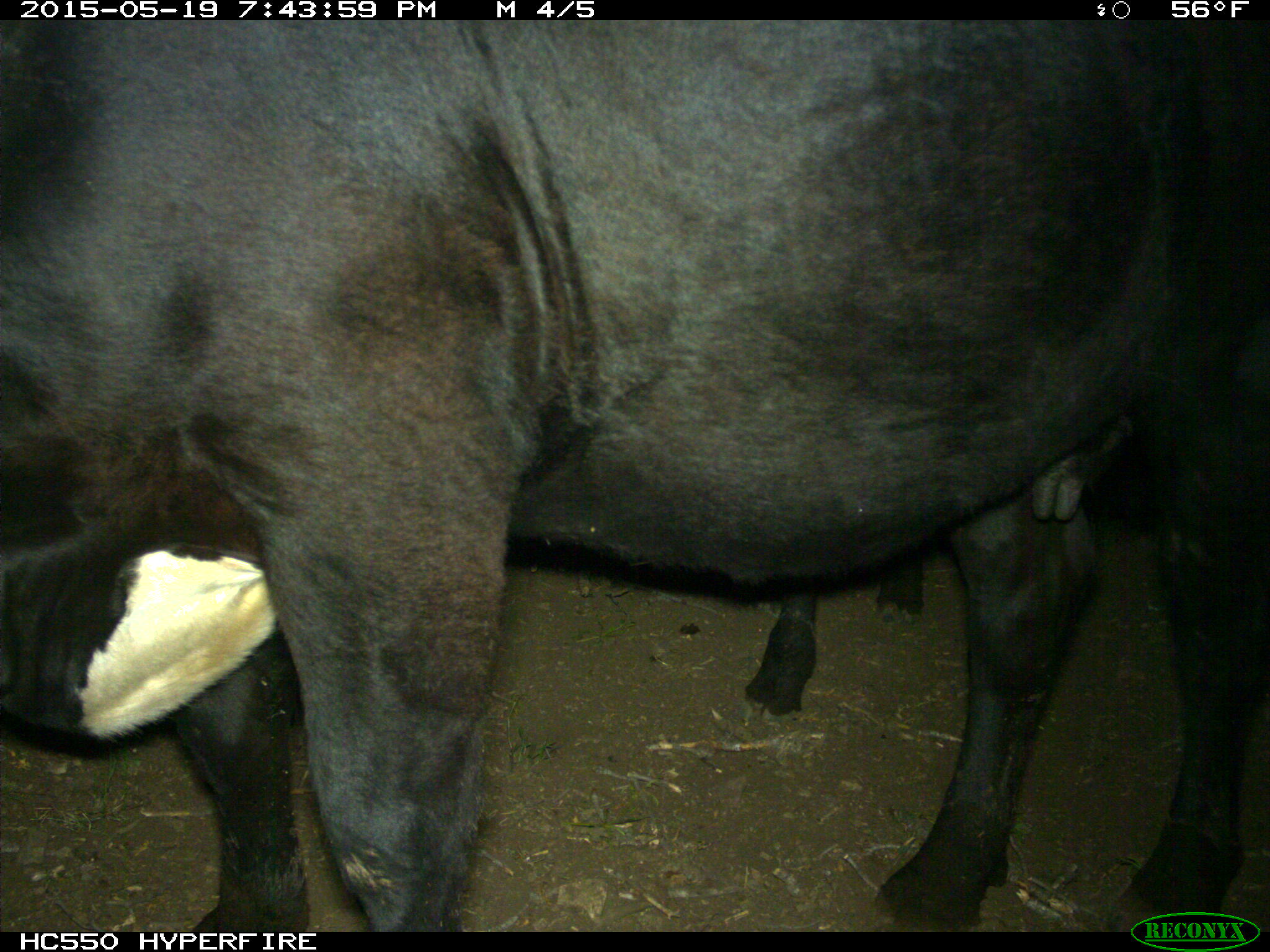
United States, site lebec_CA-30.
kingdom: Animalia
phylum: Chordata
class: Mammalia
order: Artiodactyla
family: Bovidae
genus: Bos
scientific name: Bos taurus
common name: domestic cow